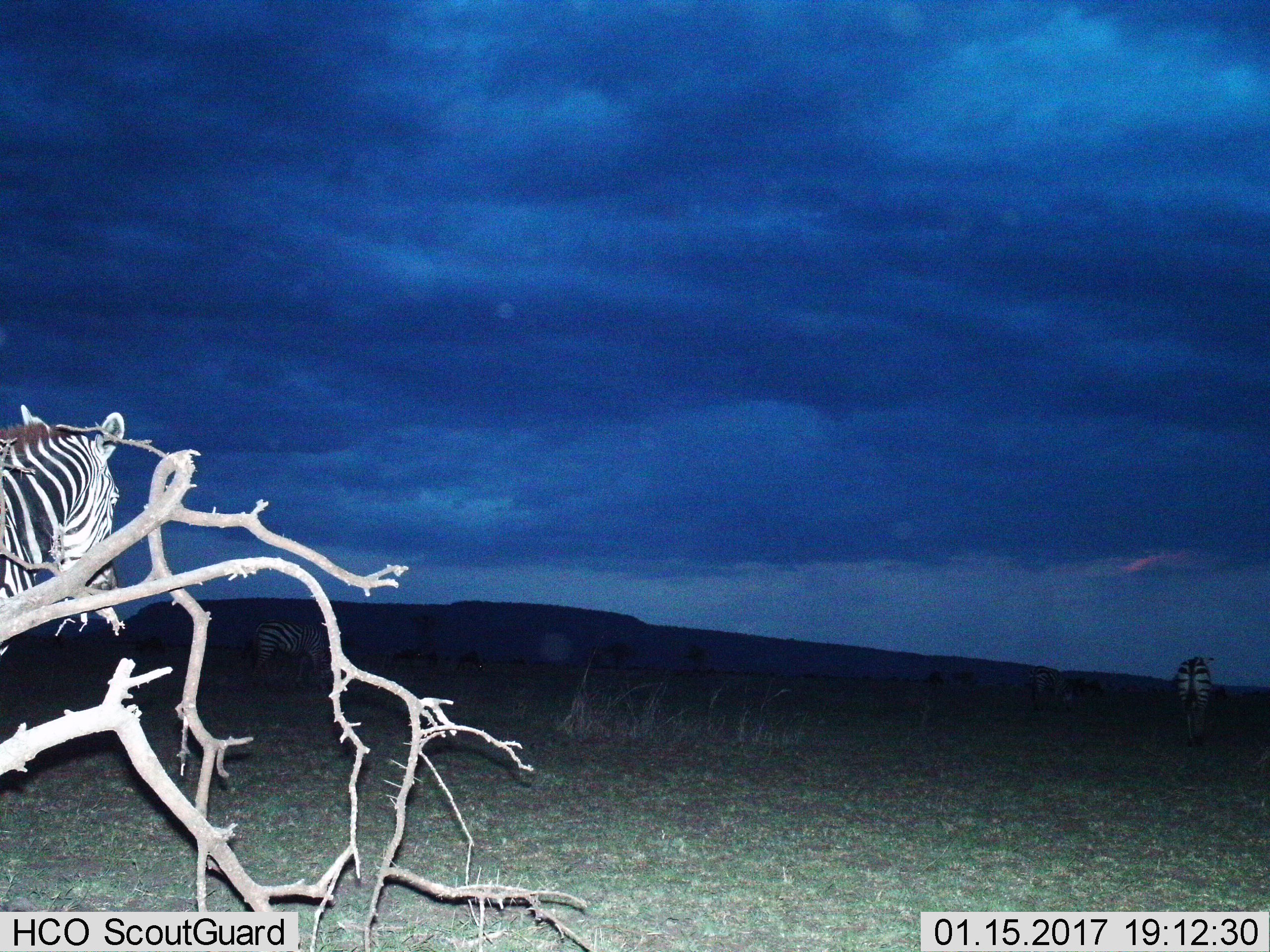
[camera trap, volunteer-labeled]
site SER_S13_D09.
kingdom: Animalia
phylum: Chordata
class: Mammalia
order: Perissodactyla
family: Equidae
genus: Equus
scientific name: Equus quagga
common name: plains zebra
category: zebraplains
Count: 4.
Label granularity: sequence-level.